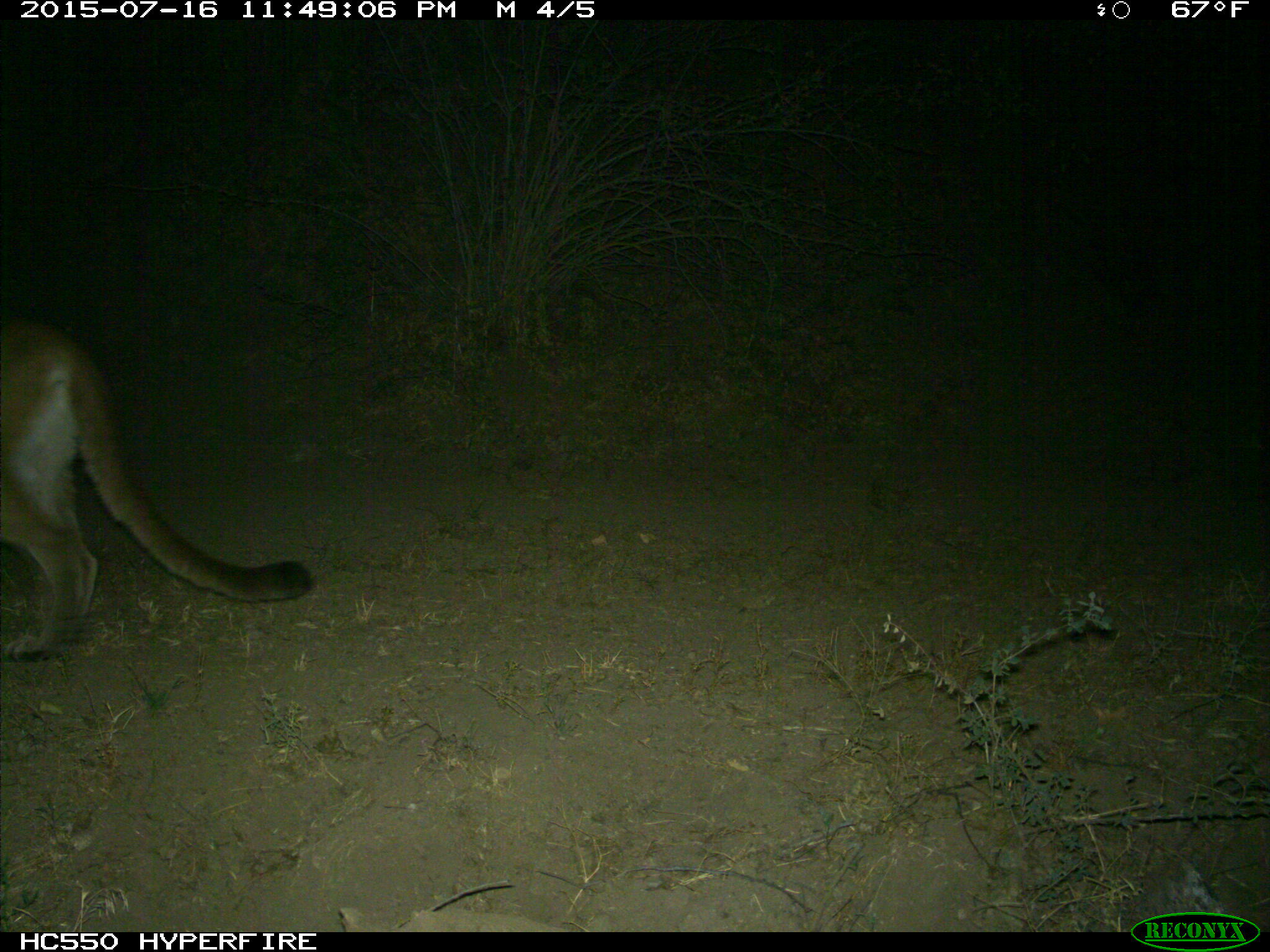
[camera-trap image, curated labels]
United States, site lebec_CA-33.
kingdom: Animalia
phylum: Chordata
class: Mammalia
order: Carnivora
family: Felidae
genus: Puma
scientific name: Puma concolor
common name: mountain lion